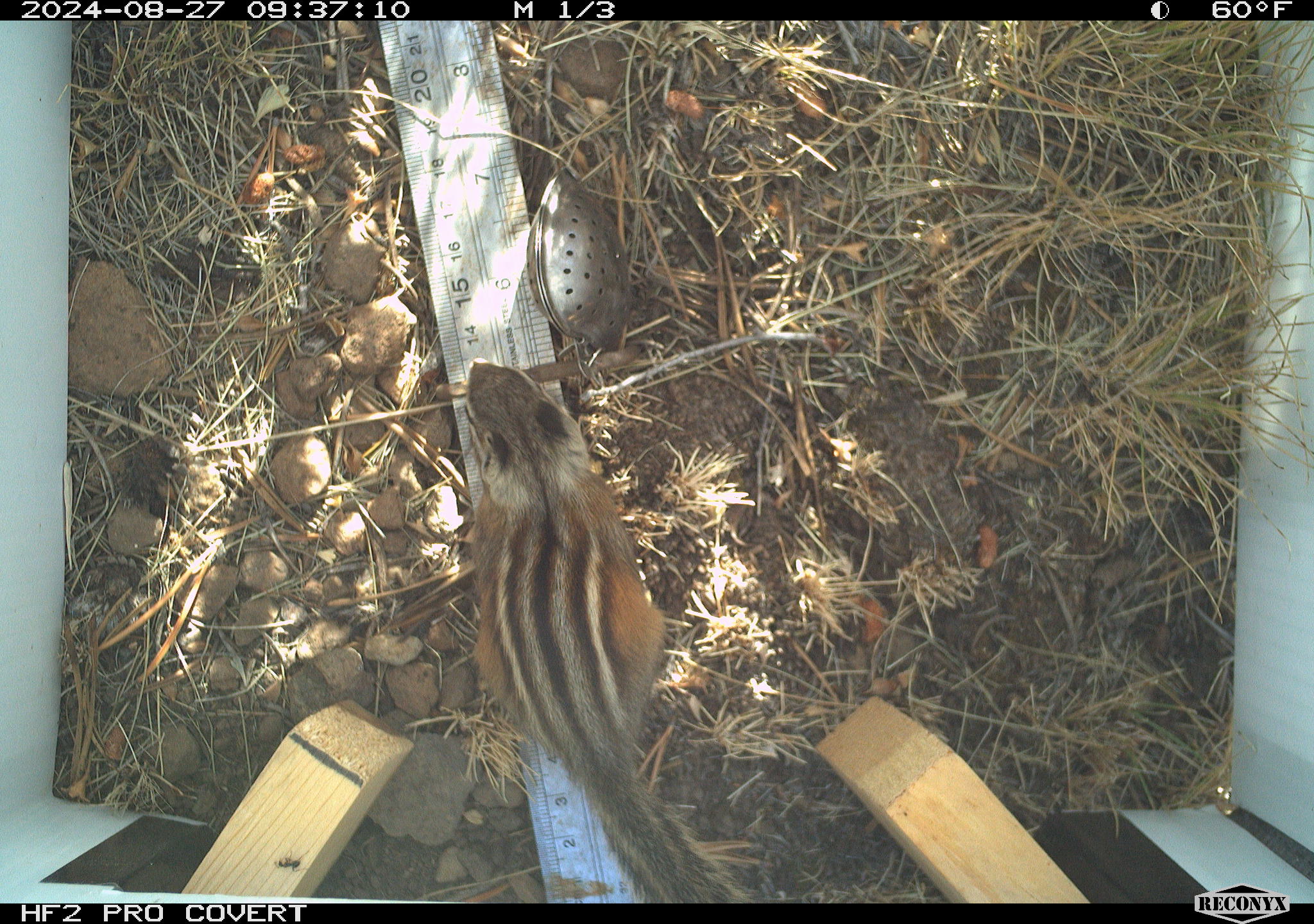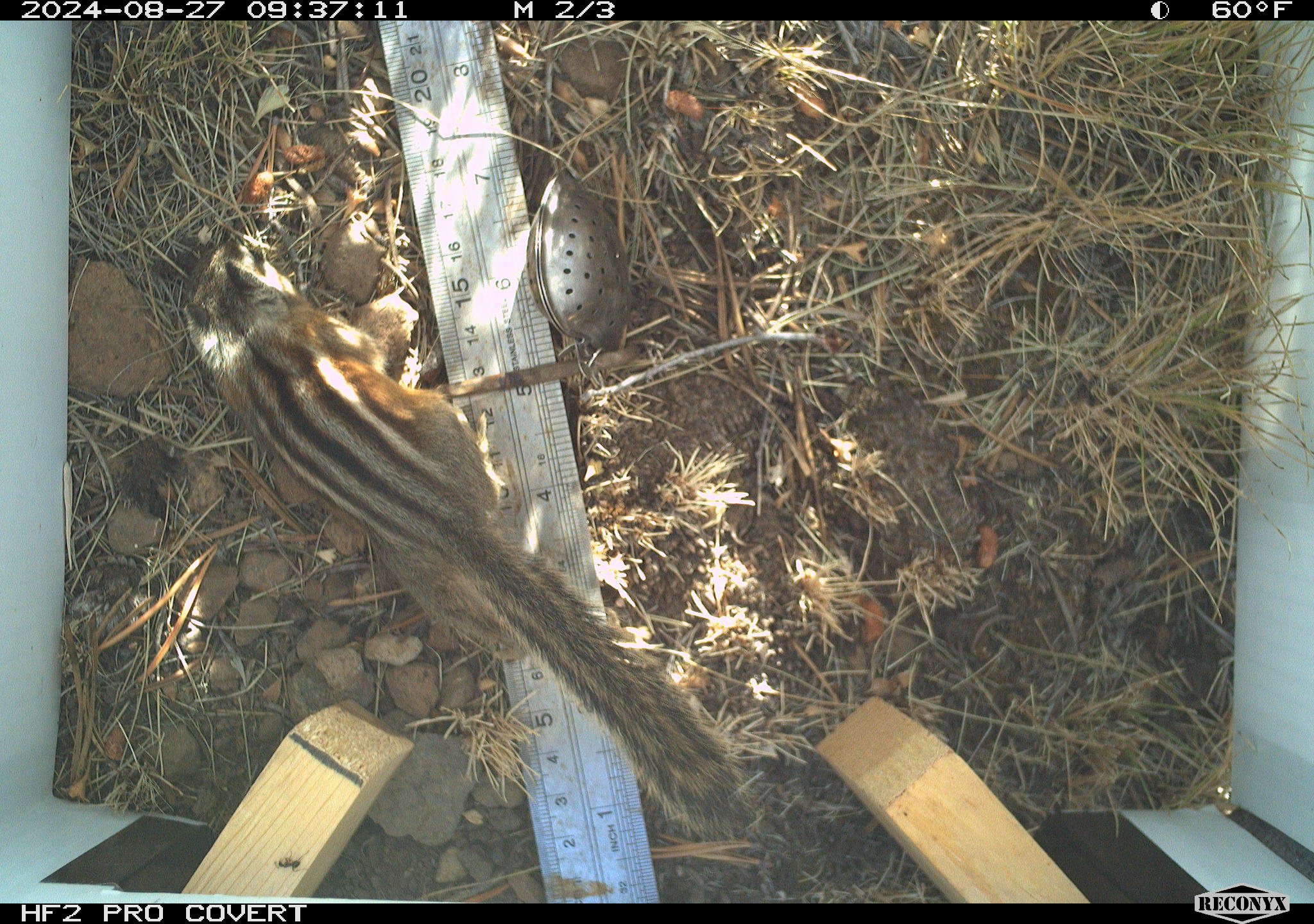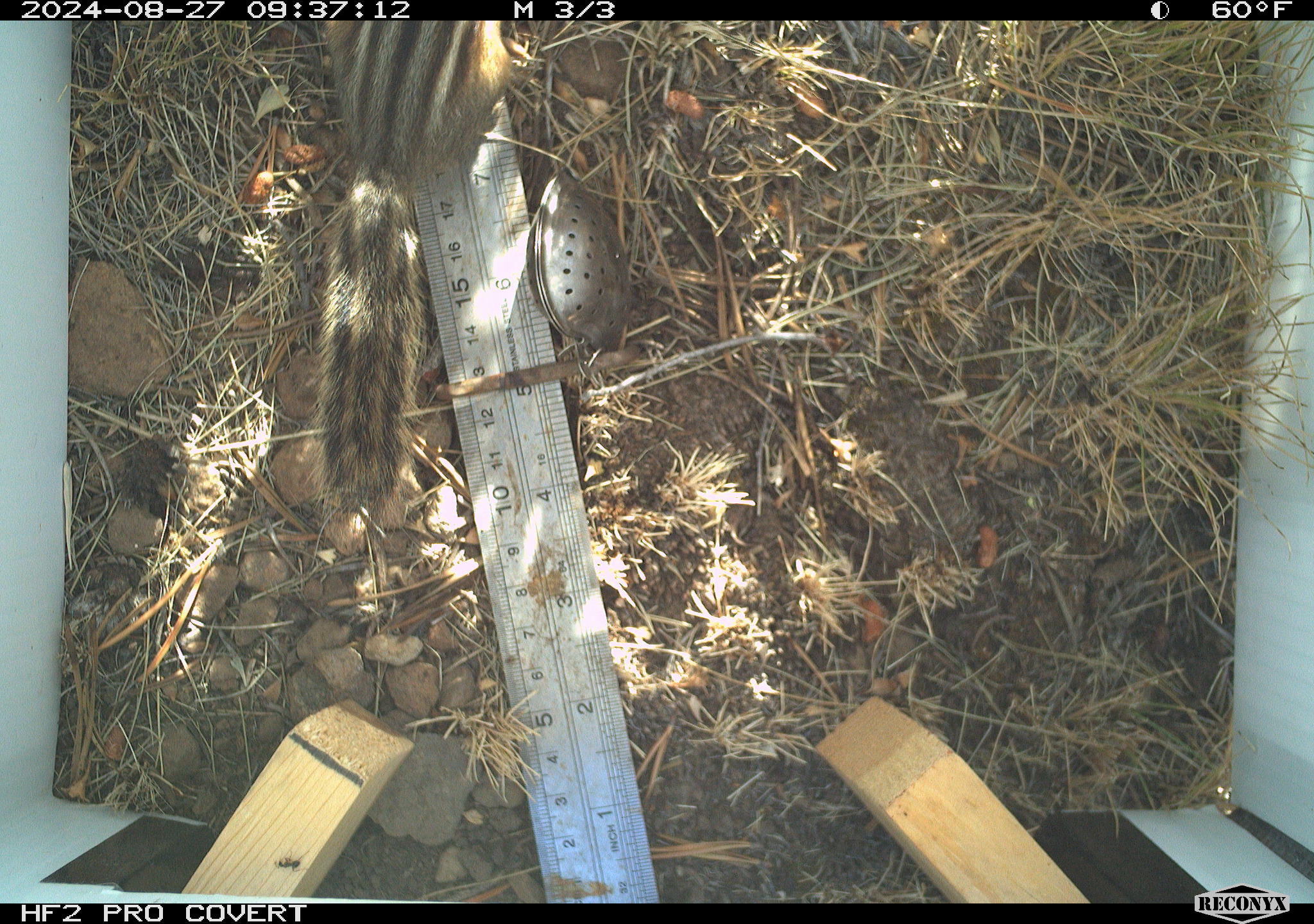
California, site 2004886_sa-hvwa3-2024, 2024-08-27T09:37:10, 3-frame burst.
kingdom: Animalia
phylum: Chordata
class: Mammalia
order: Rodentia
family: Sciuridae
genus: Neotamias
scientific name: Neotamias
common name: western chipmunks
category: neotamias species